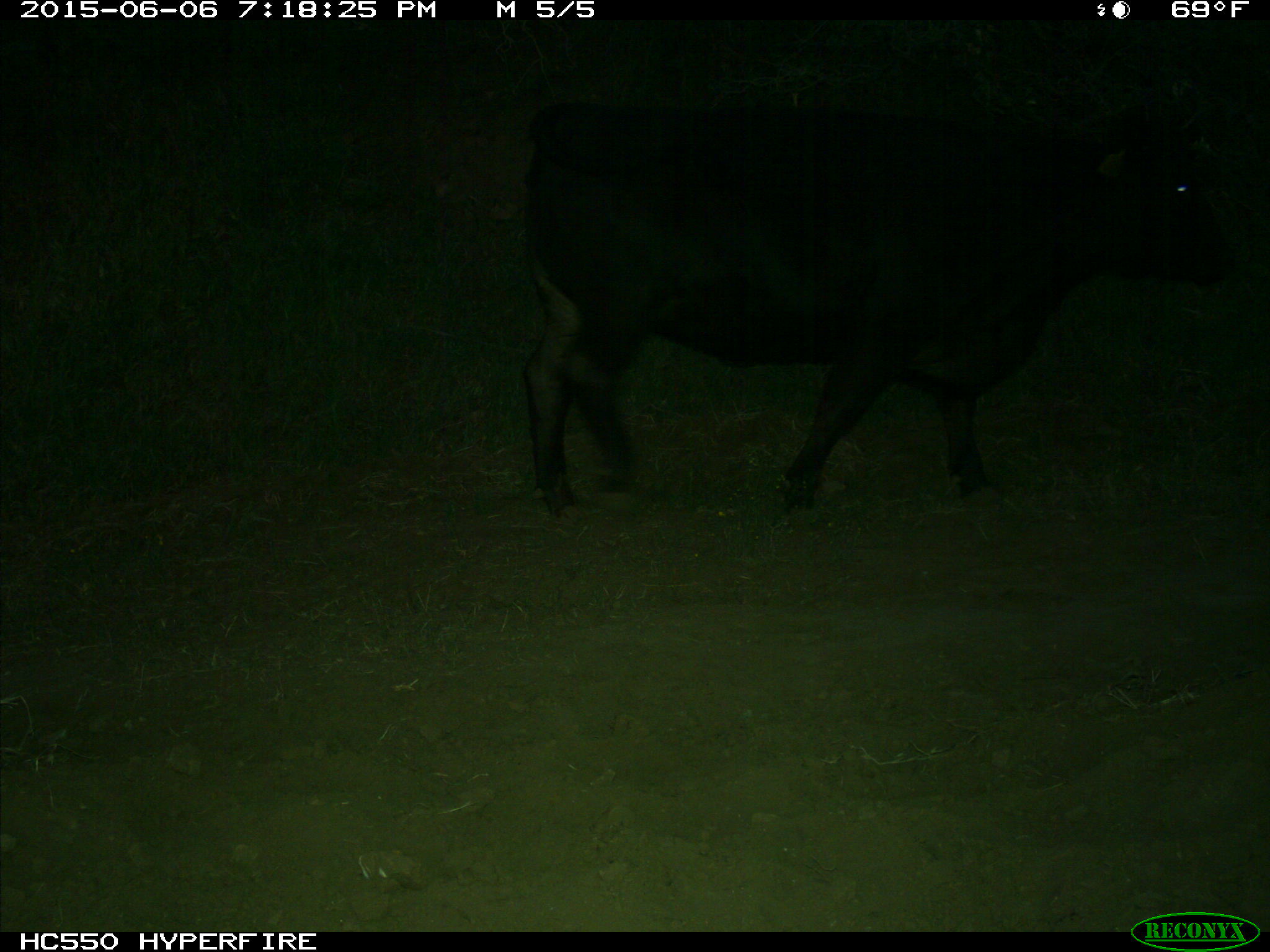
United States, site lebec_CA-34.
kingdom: Animalia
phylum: Chordata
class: Mammalia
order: Artiodactyla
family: Bovidae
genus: Bos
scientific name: Bos taurus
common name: domestic cow